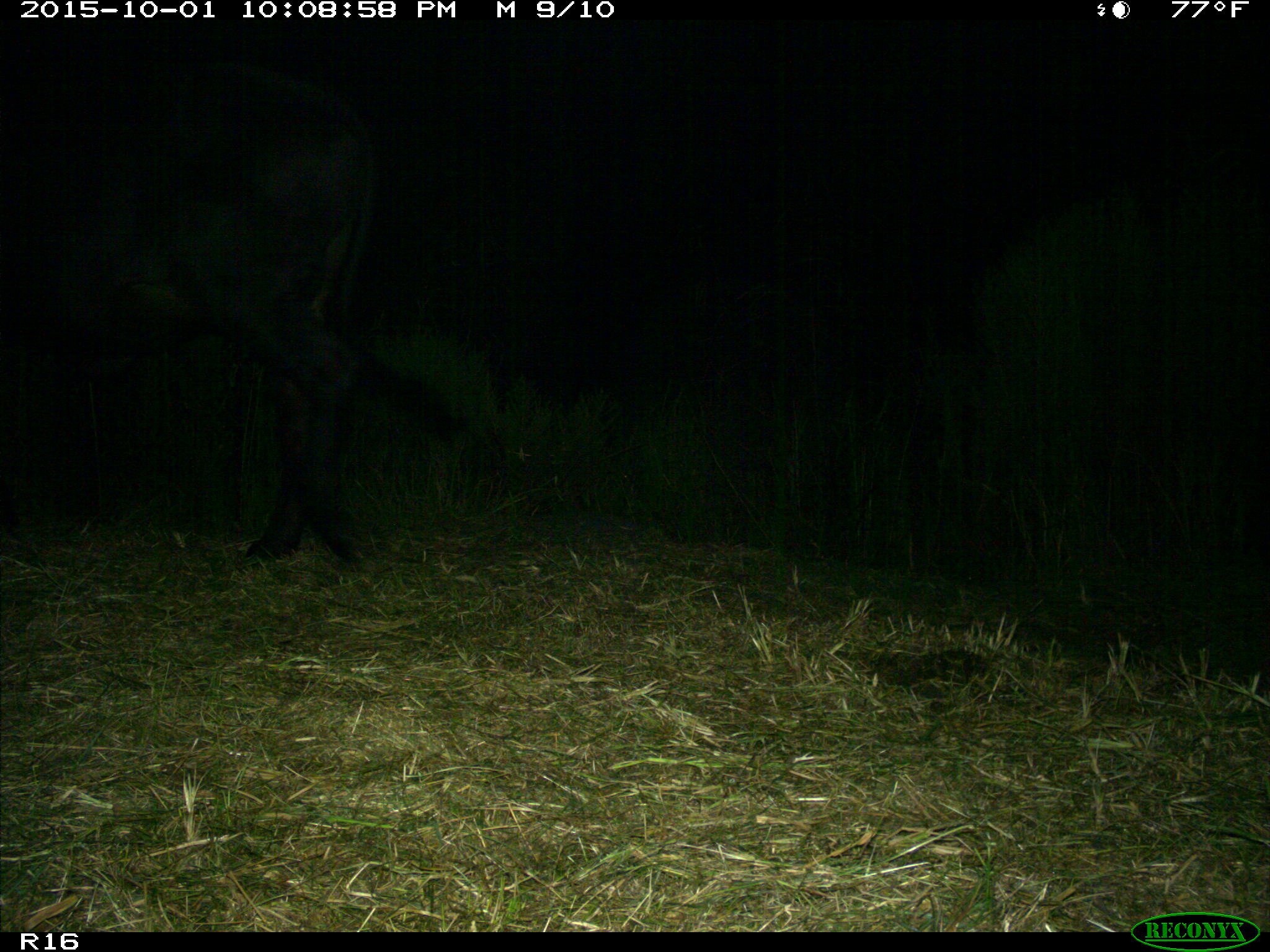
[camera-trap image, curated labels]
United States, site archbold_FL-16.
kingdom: Animalia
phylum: Chordata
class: Mammalia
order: Artiodactyla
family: Bovidae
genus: Bos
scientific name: Bos taurus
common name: domestic cow